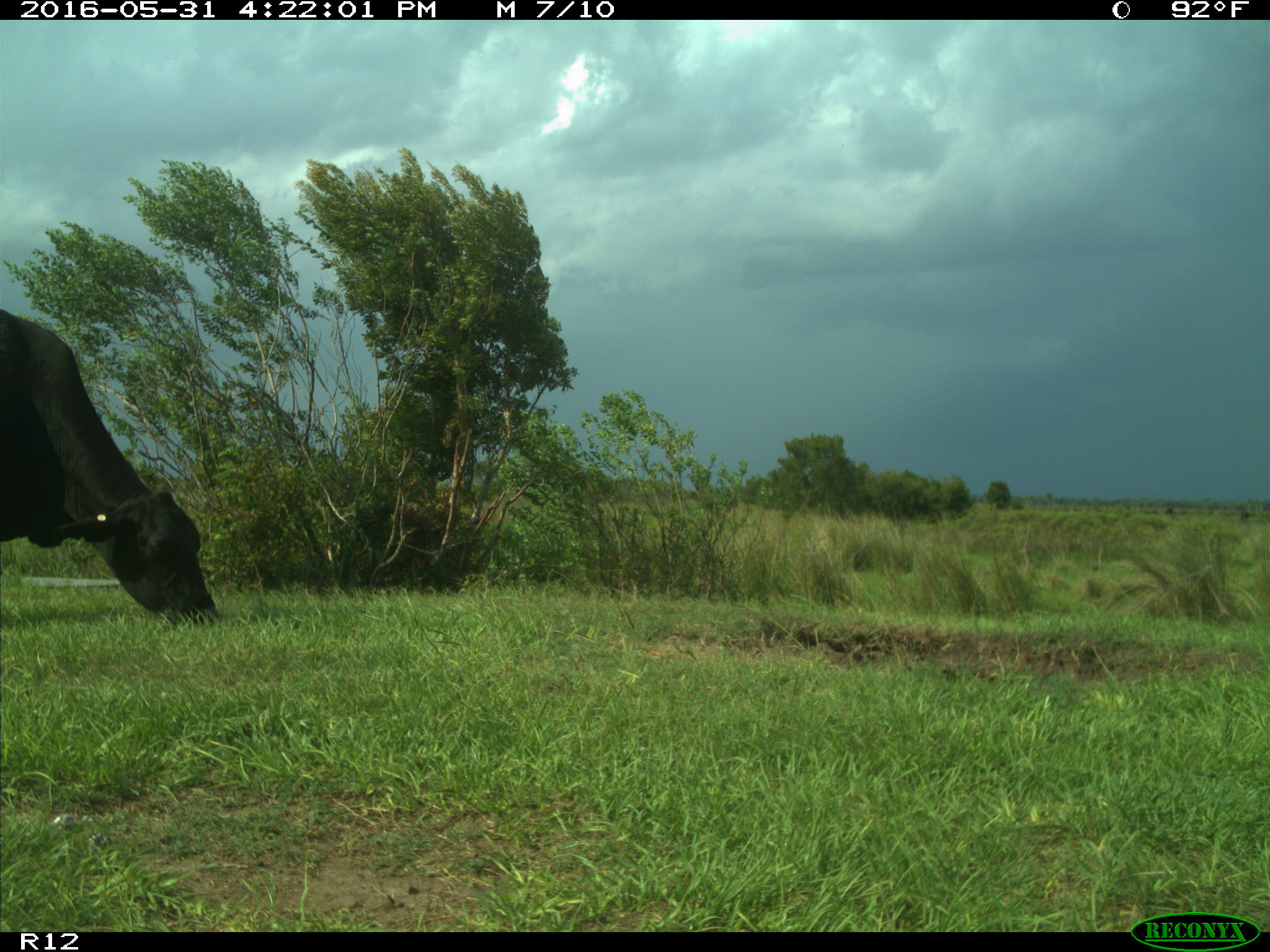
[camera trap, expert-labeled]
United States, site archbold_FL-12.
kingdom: Animalia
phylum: Chordata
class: Mammalia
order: Artiodactyla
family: Bovidae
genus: Bos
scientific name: Bos taurus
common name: domestic cow